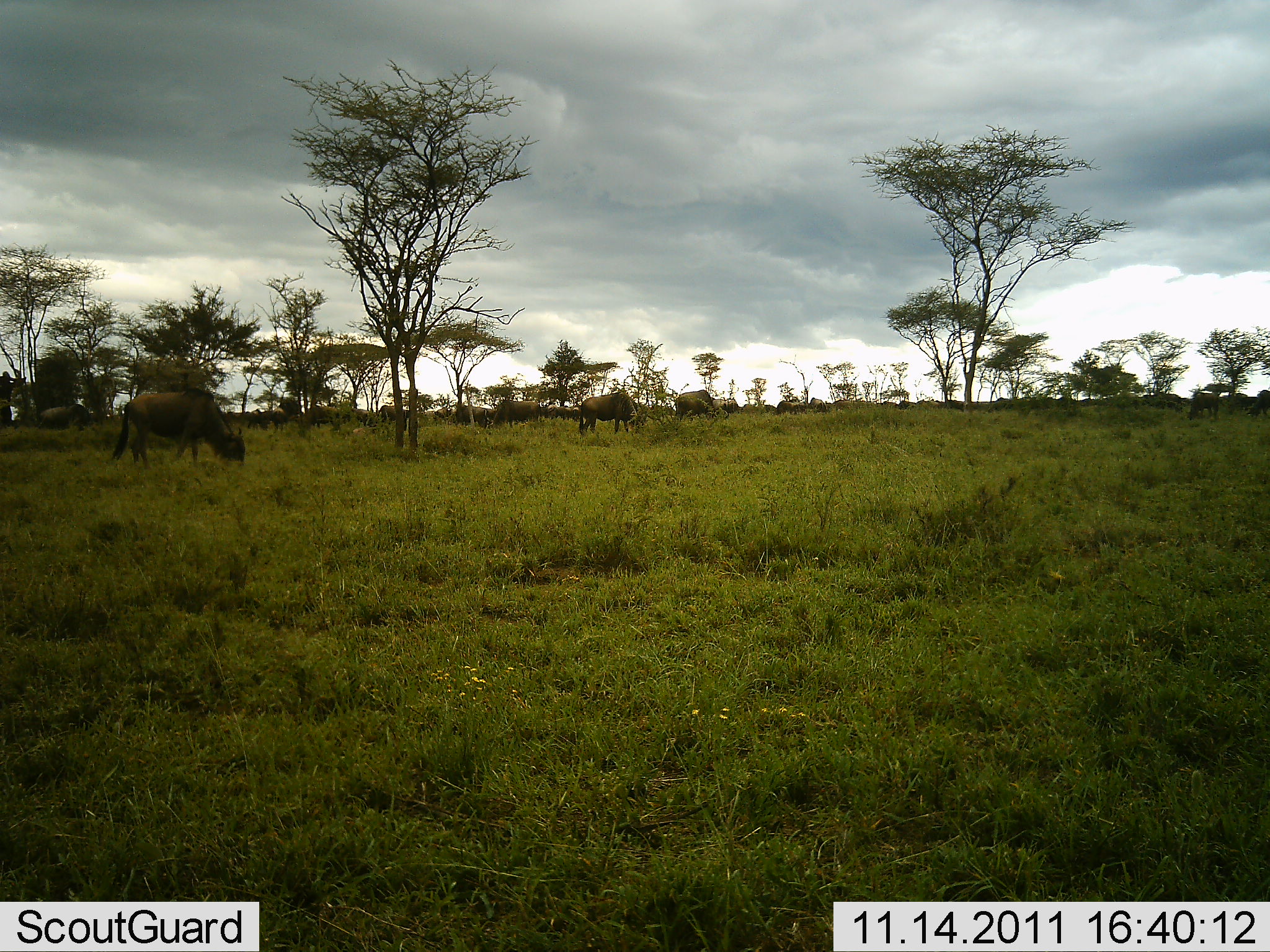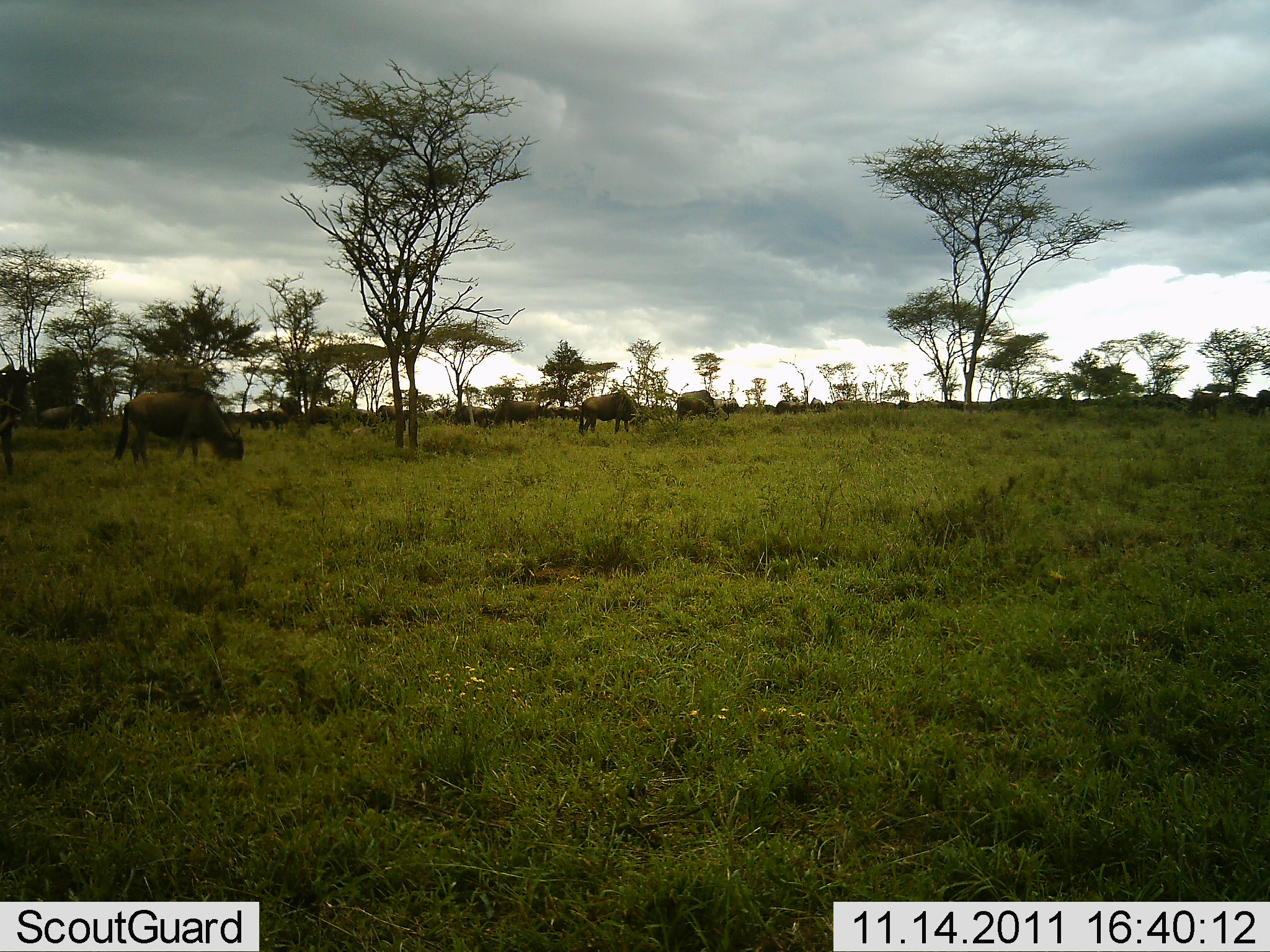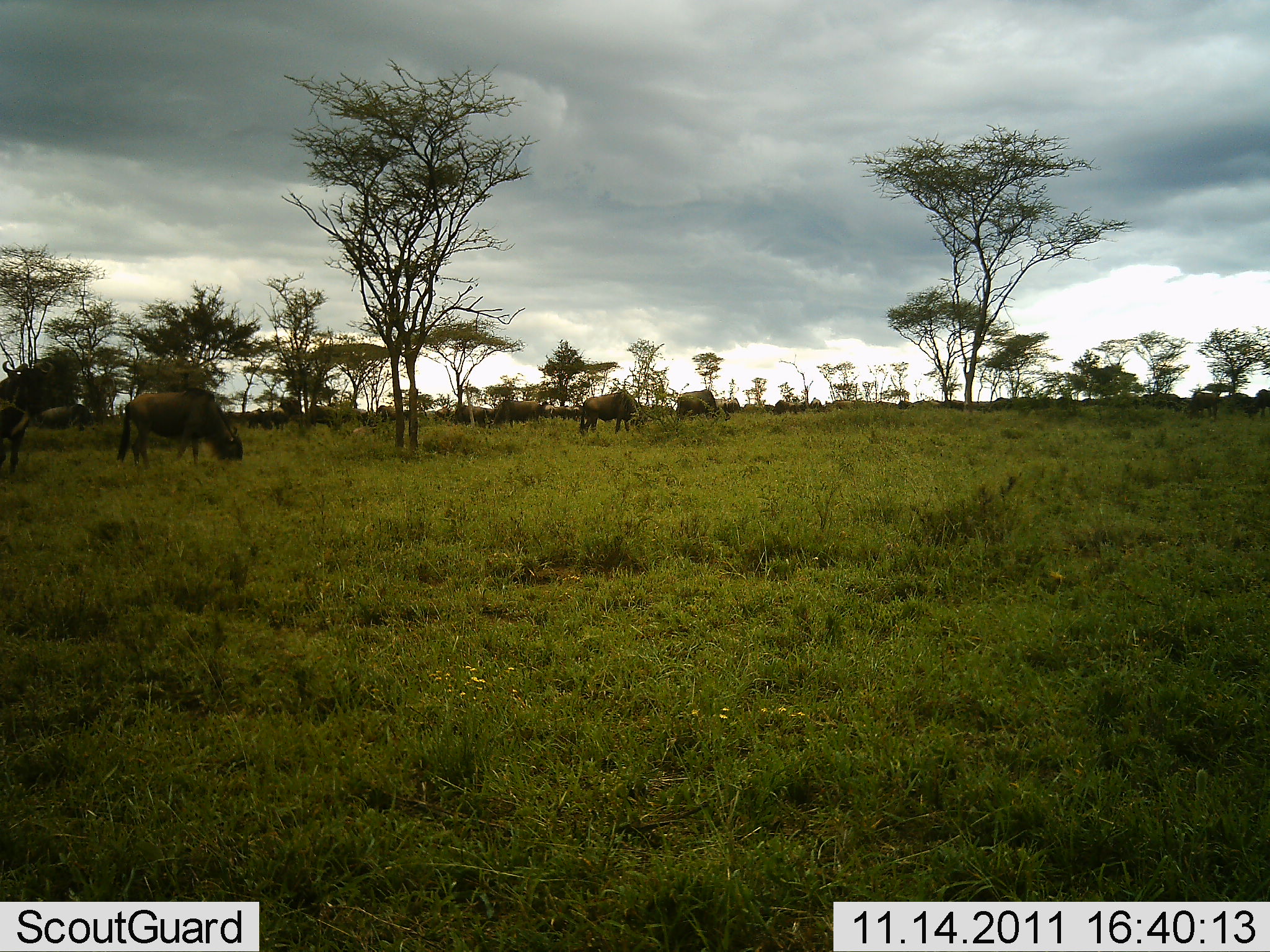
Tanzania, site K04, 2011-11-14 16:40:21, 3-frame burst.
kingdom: Animalia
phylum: Chordata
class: Mammalia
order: Artiodactyla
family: Bovidae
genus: Connochaetes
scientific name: Connochaetes taurinus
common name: blue wildebeest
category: wildebeest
Wildebeest (blue wildebeest) (Connochaetes taurinus), count 7. Behavior (volunteer vote fractions): standing 46%, resting 0%, moving 23%, interacting 0%. Young present (vote fraction): 0%. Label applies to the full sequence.